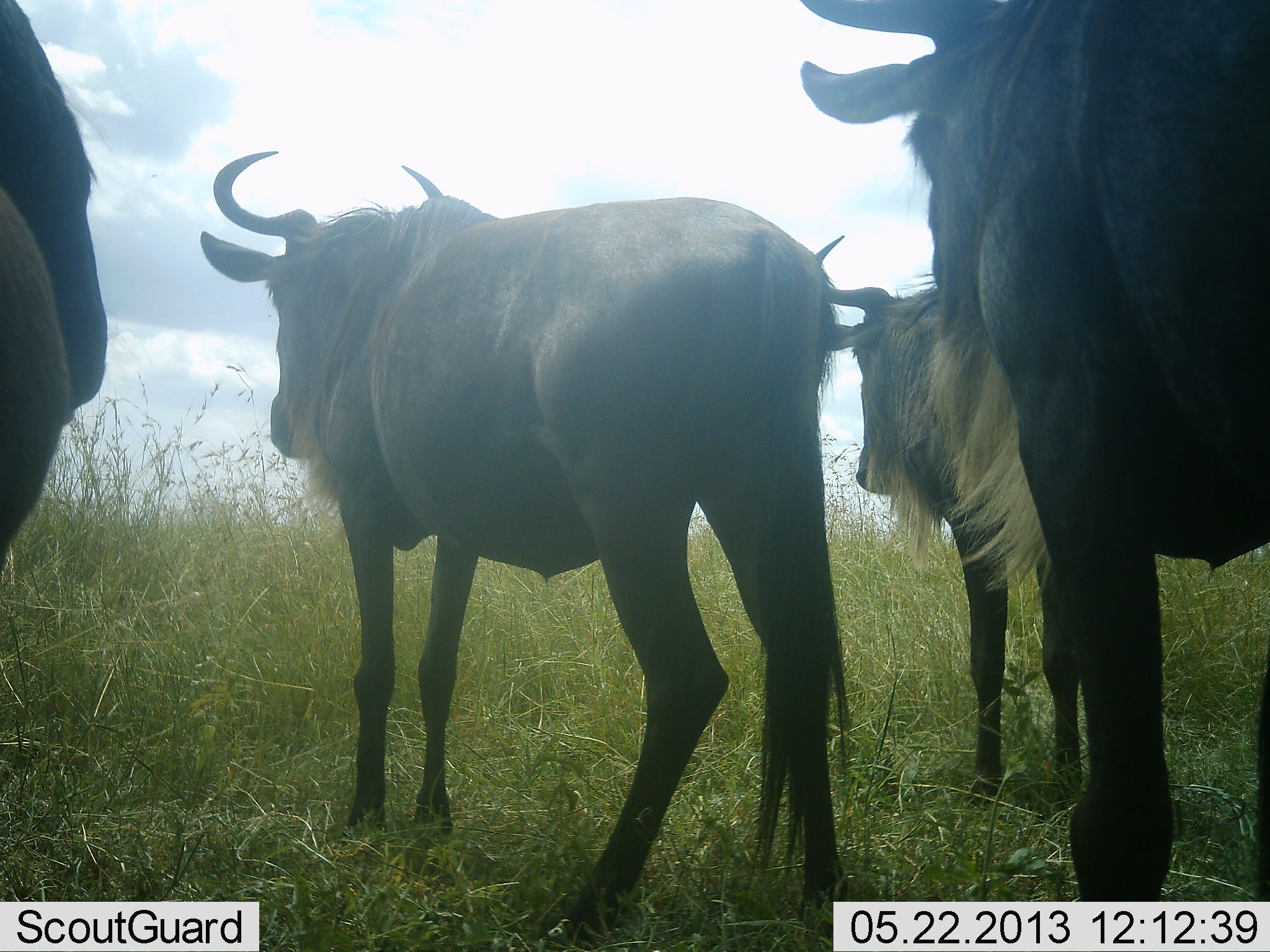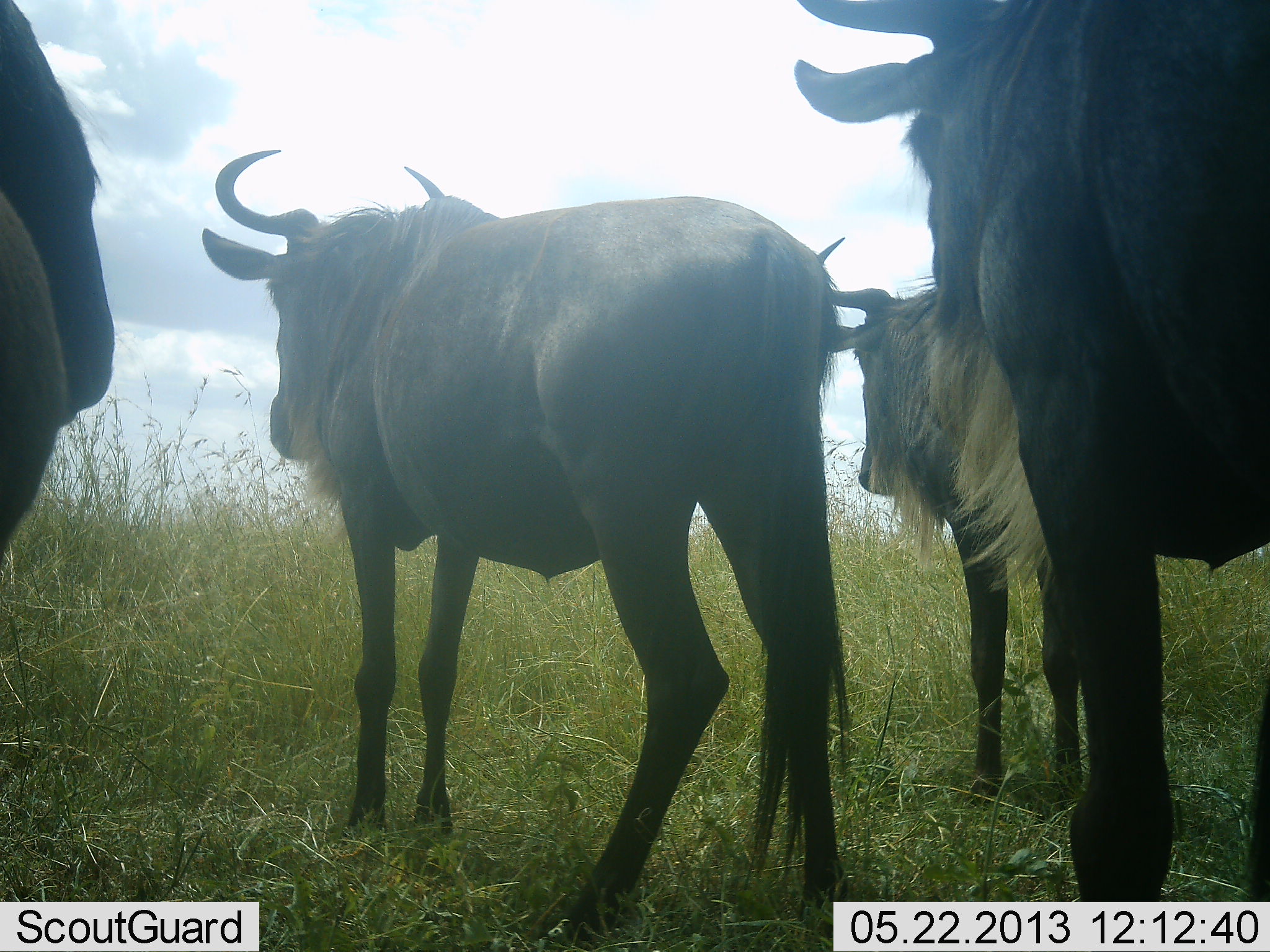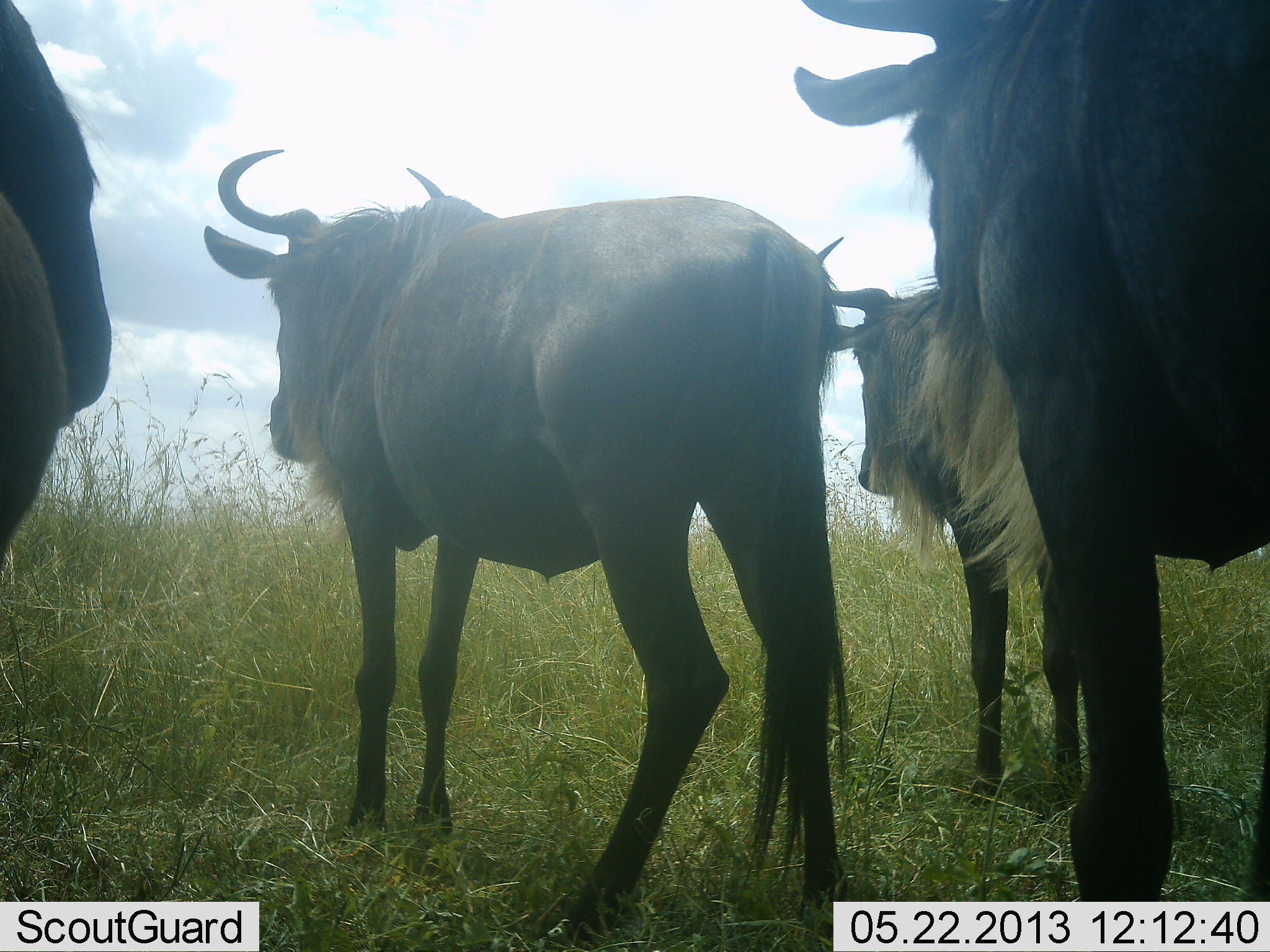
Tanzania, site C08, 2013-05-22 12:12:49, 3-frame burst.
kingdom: Animalia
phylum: Chordata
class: Mammalia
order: Artiodactyla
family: Bovidae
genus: Connochaetes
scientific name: Connochaetes taurinus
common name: blue wildebeest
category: wildebeest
Wildebeest (blue wildebeest) (Connochaetes taurinus), count 4. Behavior (volunteer vote fractions): standing 83%, resting 8%, moving 11%, interacting 3%. Young present (vote fraction): 3%. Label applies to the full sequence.